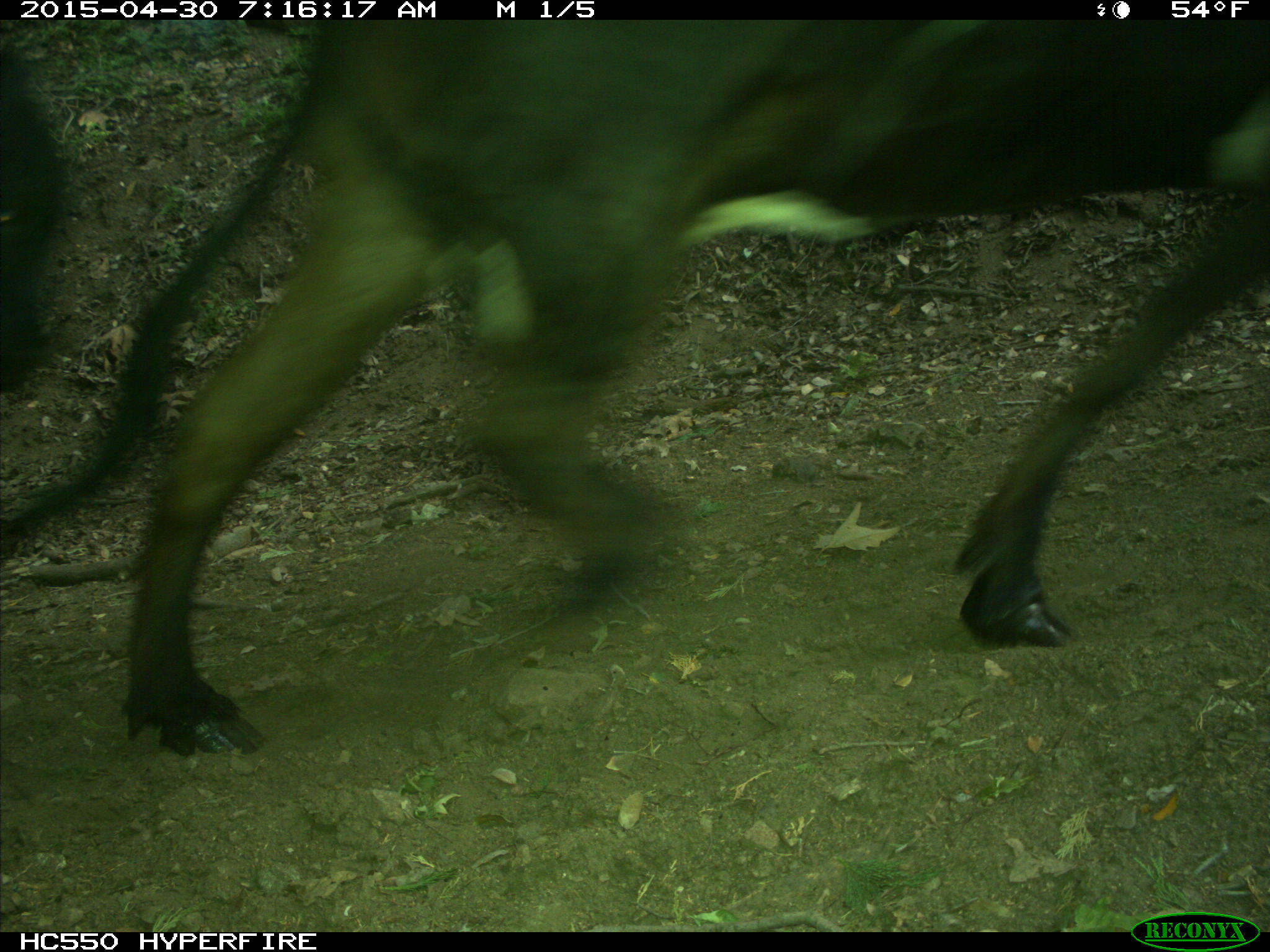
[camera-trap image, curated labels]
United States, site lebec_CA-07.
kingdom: Animalia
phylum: Chordata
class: Mammalia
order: Artiodactyla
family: Bovidae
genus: Bos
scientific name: Bos taurus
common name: domestic cow